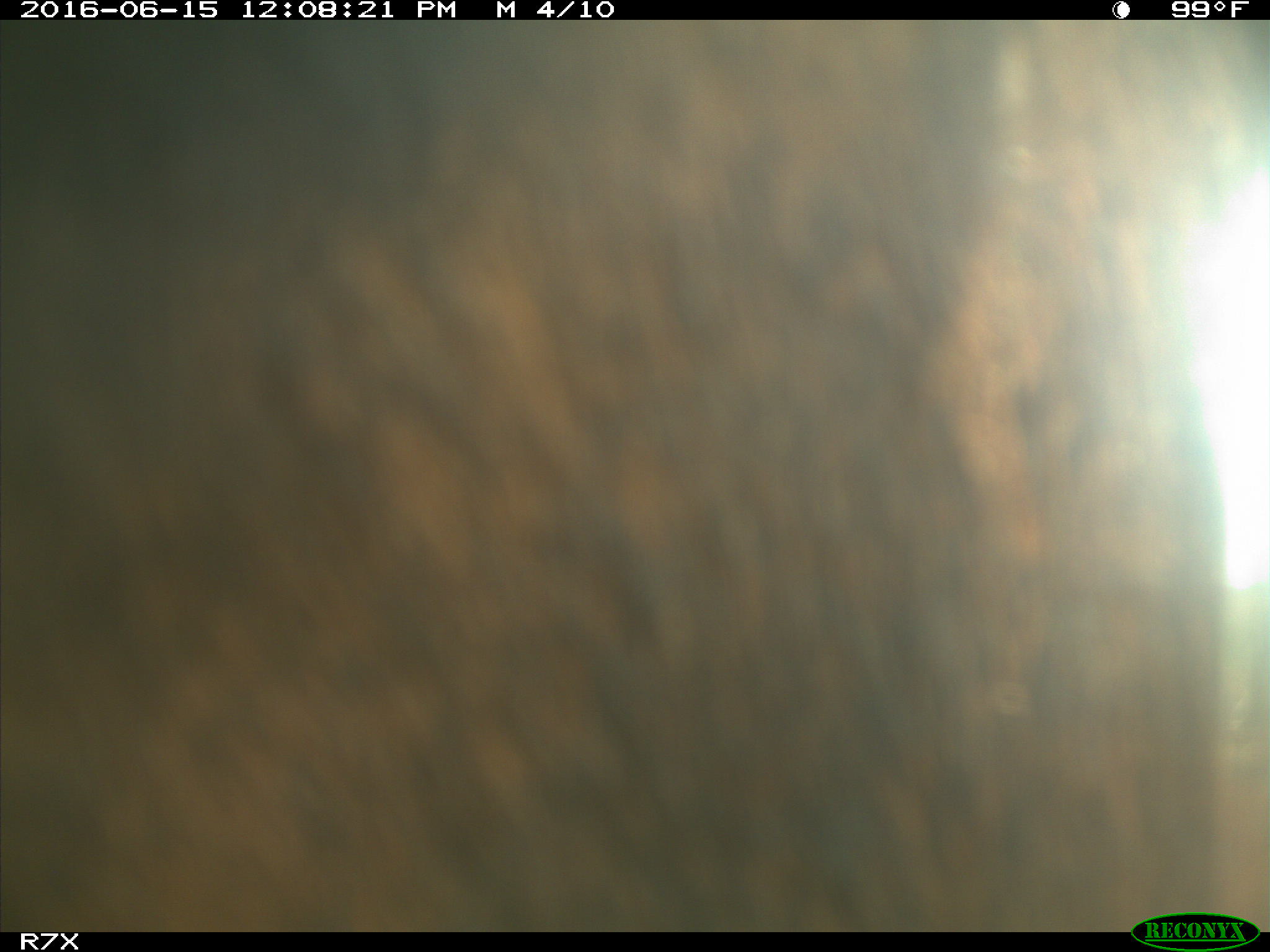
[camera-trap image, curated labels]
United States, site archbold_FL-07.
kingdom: Animalia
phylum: Chordata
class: Mammalia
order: Artiodactyla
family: Bovidae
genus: Bos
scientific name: Bos taurus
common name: domestic cow